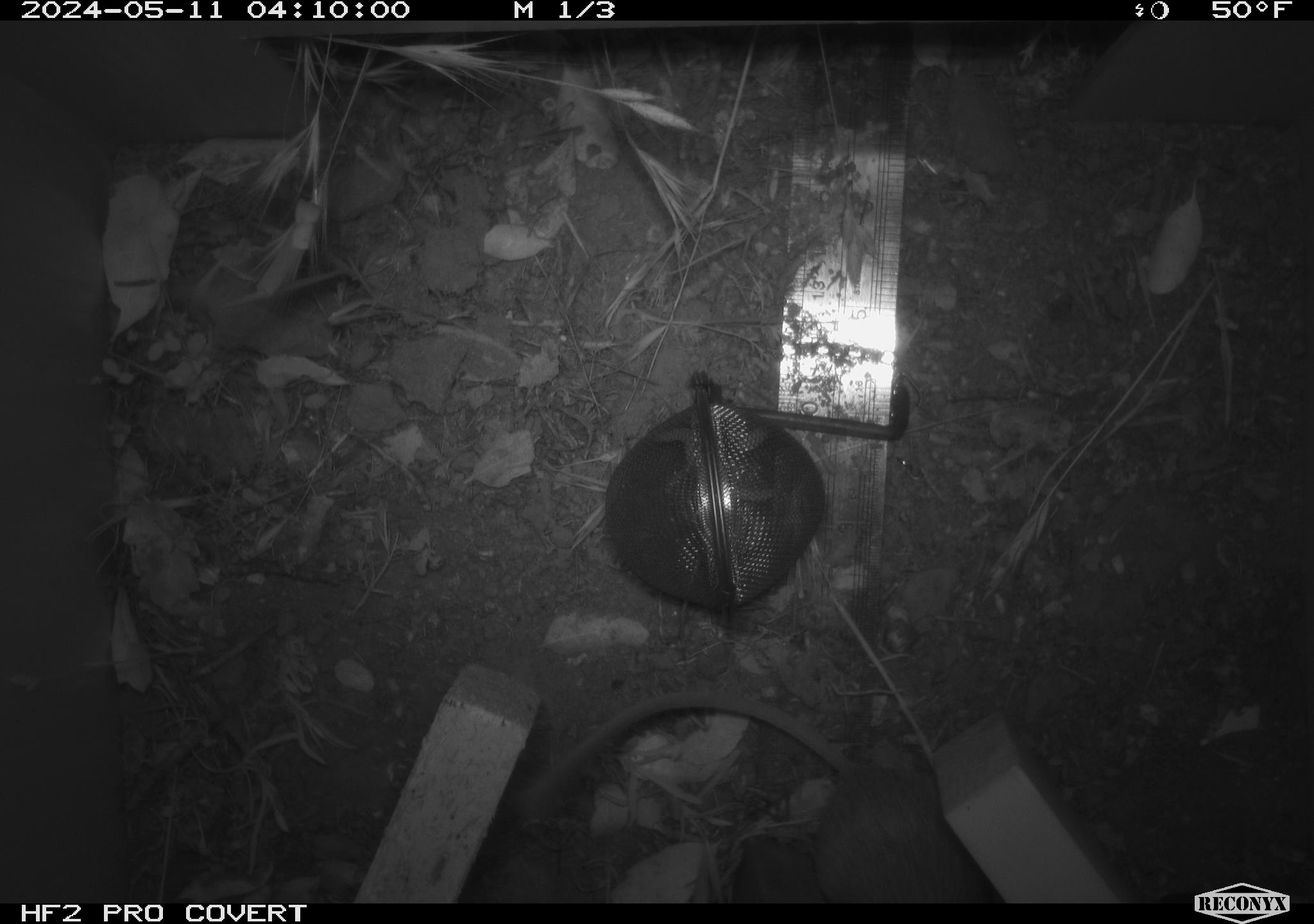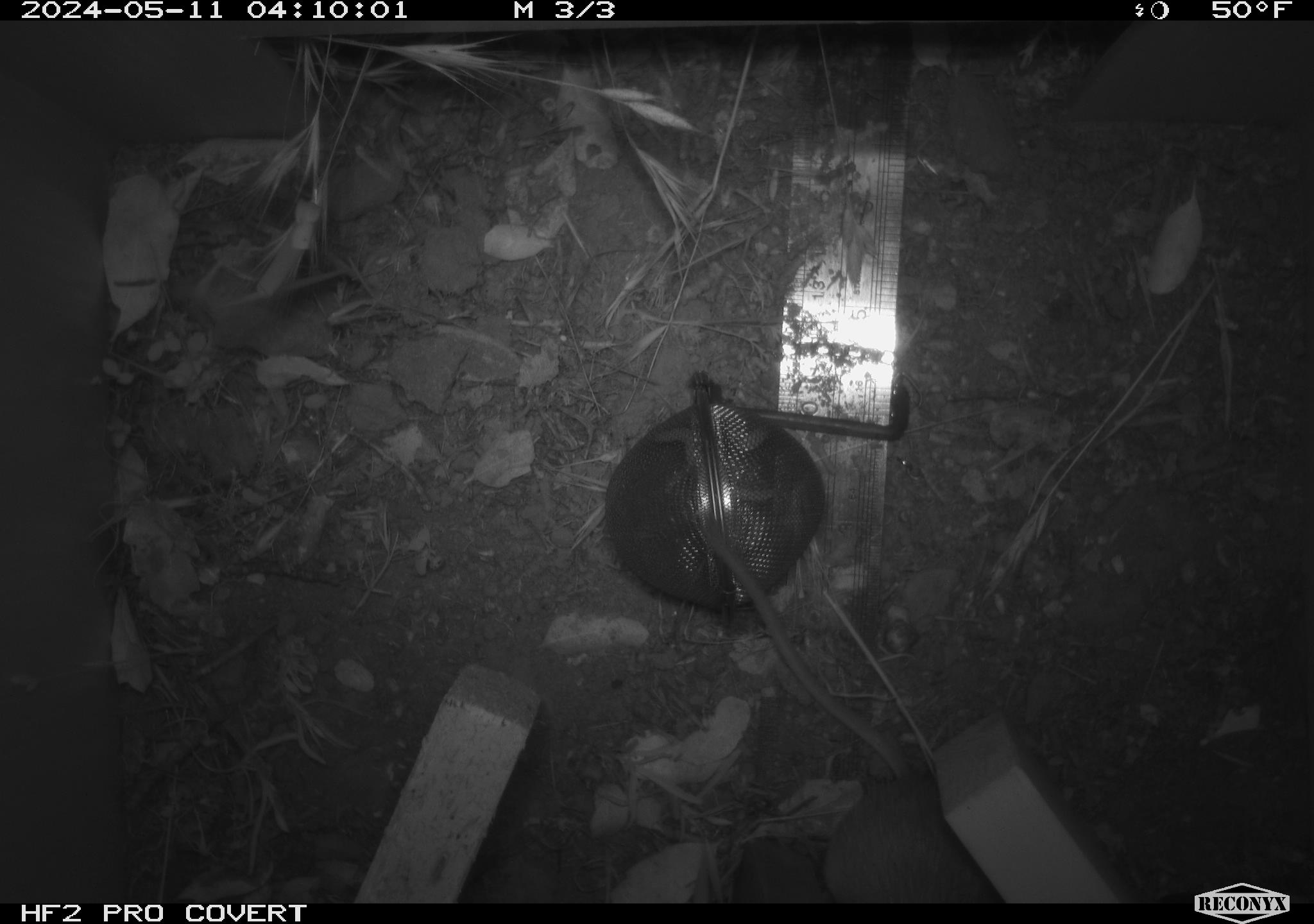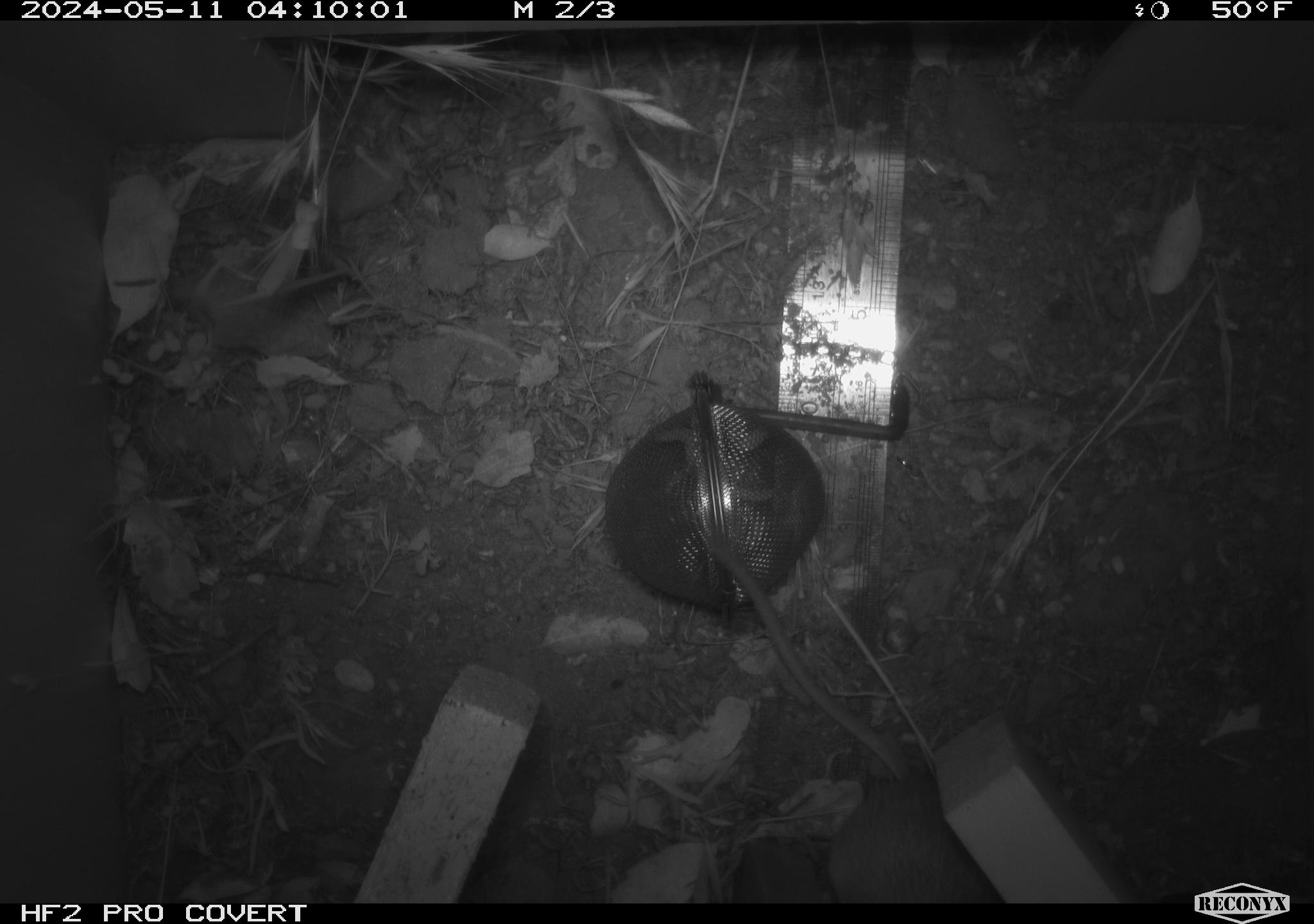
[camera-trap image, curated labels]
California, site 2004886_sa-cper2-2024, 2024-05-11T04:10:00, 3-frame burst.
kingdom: Animalia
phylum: Chordata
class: Mammalia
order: Rodentia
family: Heteromyidae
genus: Dipodomys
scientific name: Dipodomys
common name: kangaroo rats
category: dipodomys species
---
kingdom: Animalia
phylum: Chordata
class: Mammalia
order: Rodentia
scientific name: Rodentia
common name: rodent